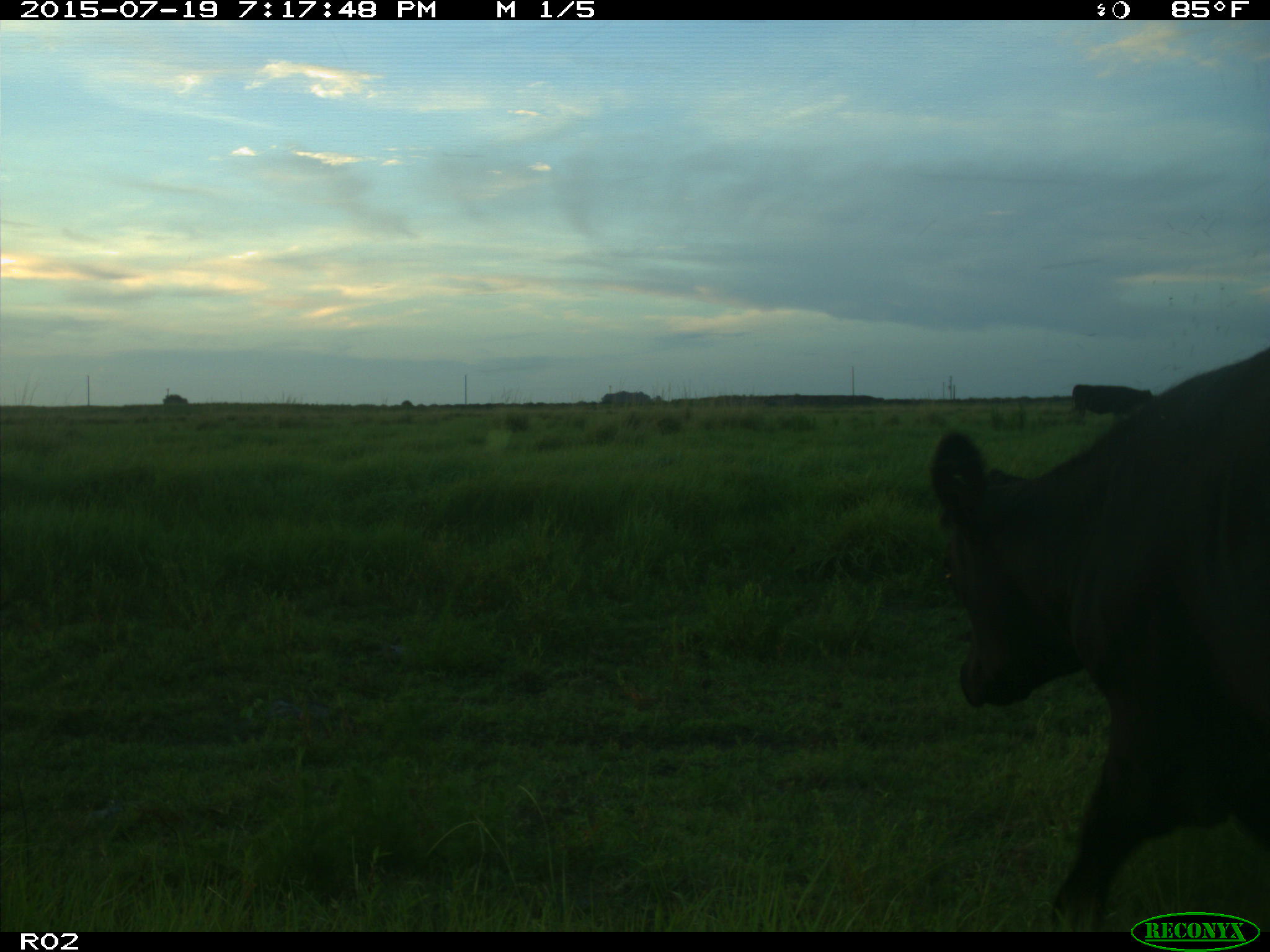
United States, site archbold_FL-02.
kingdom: Animalia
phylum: Chordata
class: Mammalia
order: Artiodactyla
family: Bovidae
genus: Bos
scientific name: Bos taurus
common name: domestic cow